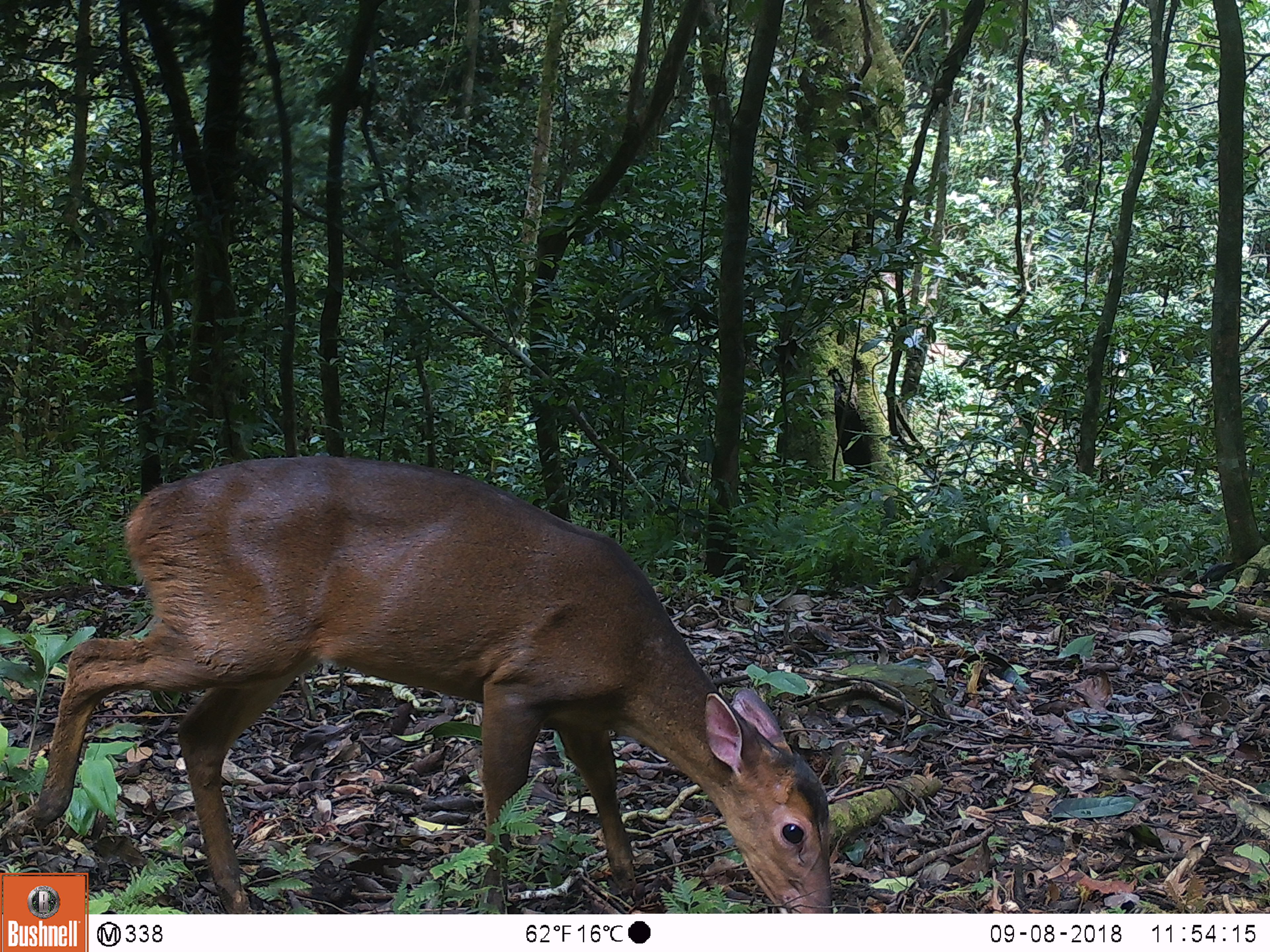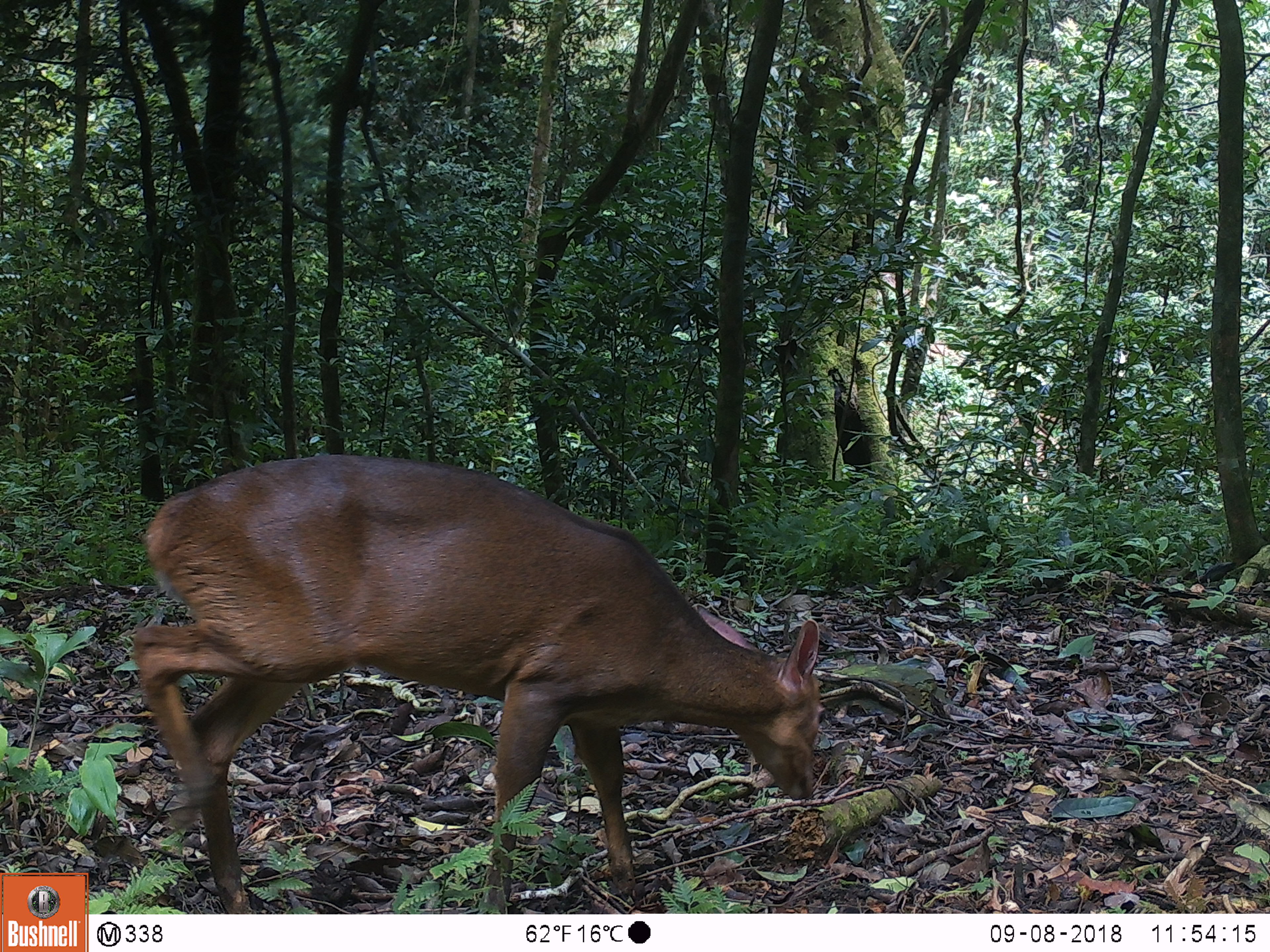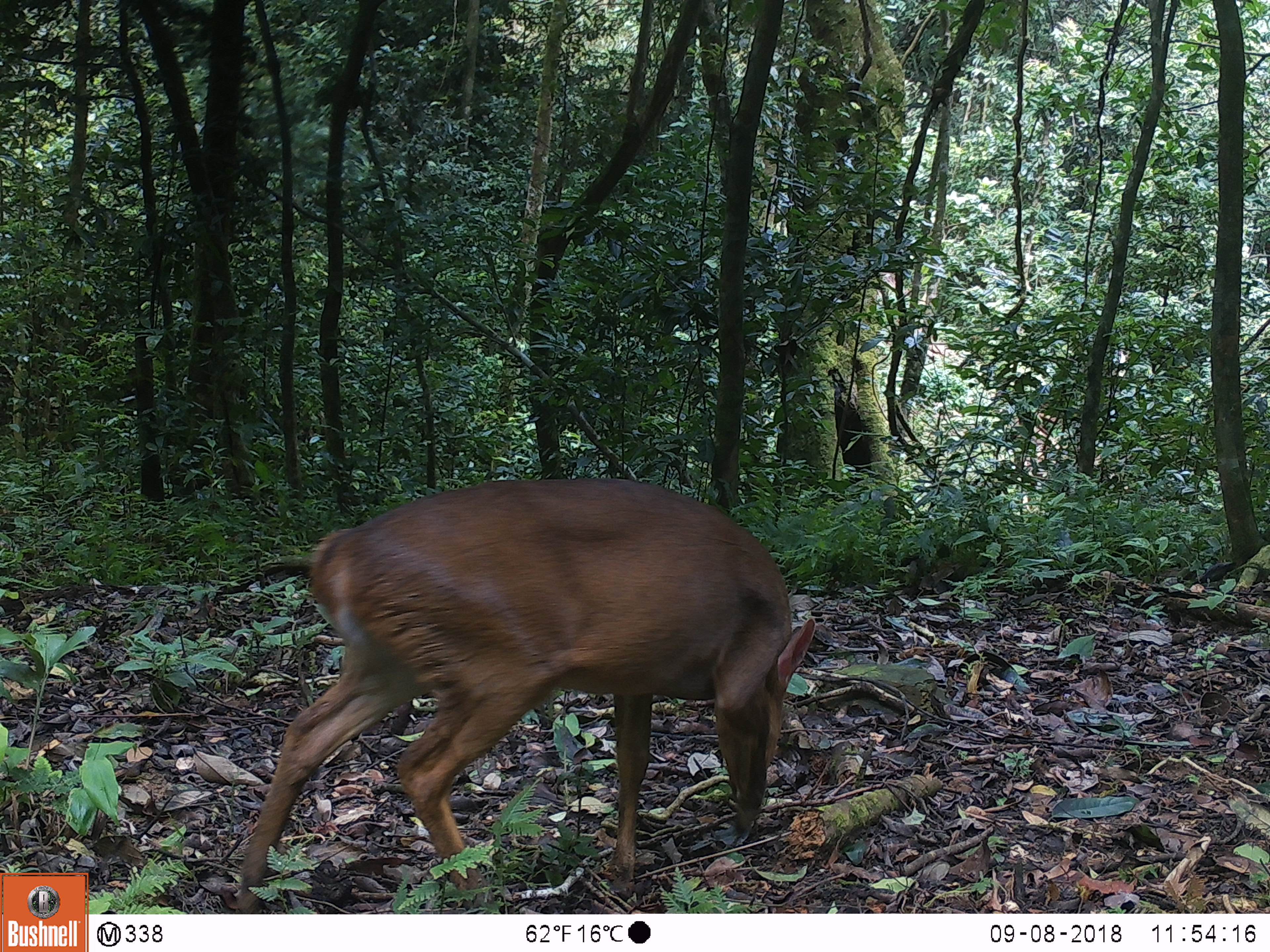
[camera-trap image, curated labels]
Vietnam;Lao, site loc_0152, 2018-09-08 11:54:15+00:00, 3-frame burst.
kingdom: Animalia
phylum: Chordata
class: Mammalia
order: Artiodactyla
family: Cervidae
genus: Muntiacus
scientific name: Muntiacus vuquangensis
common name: large-antlered muntjac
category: large antlered muntjac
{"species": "large antlered muntjac (large-antlered muntjac) (Muntiacus vuquangensis)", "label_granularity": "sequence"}